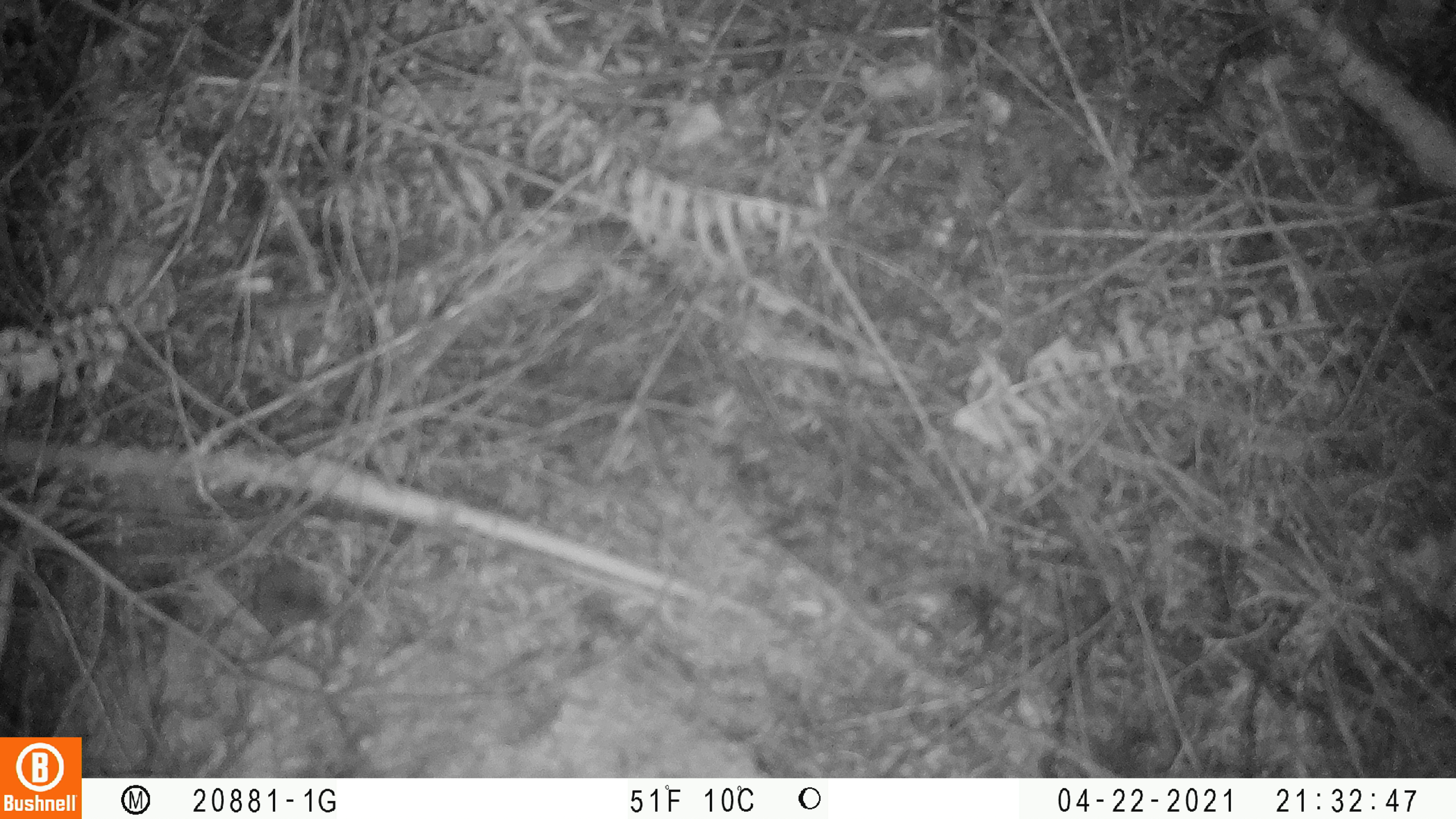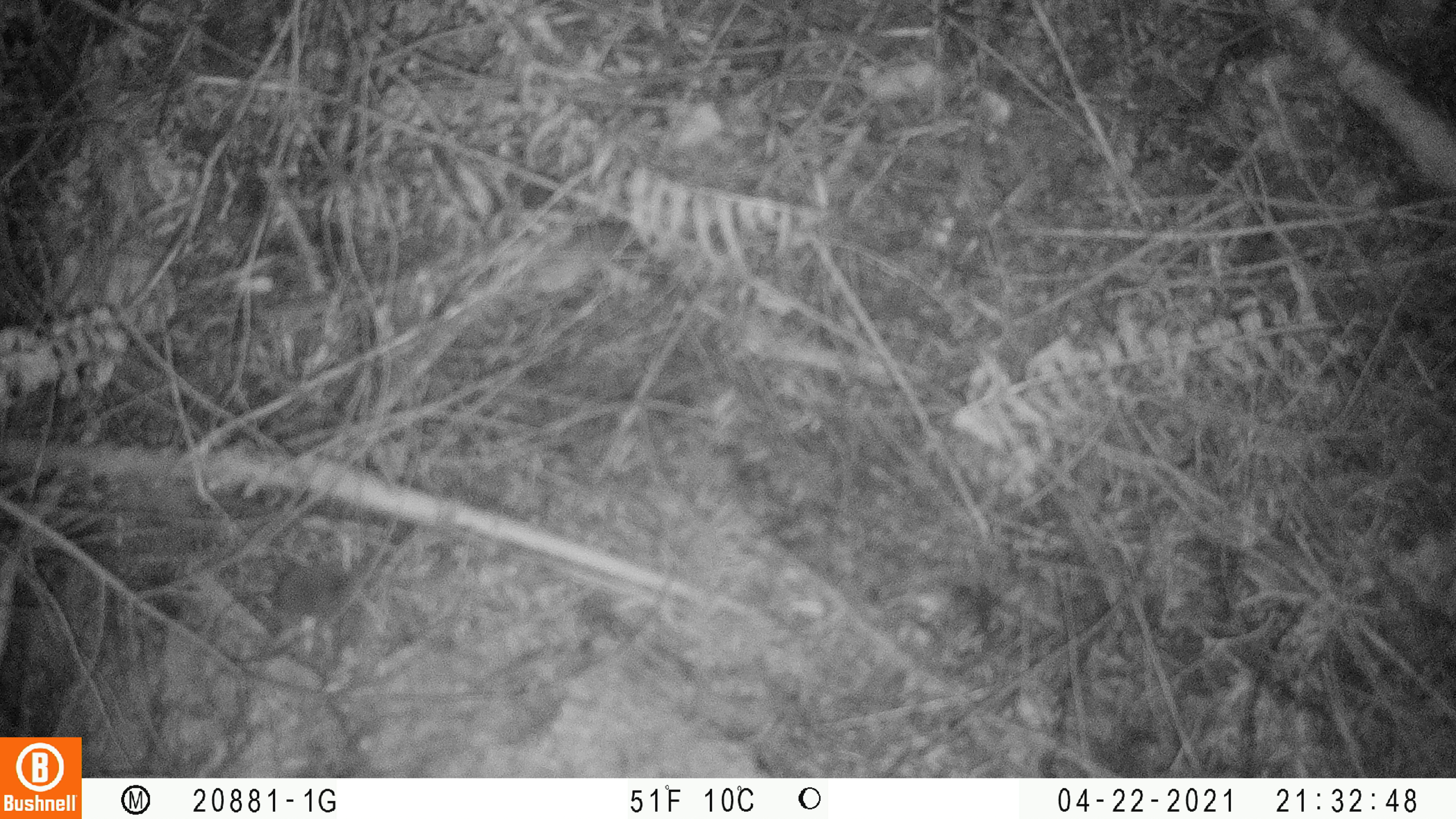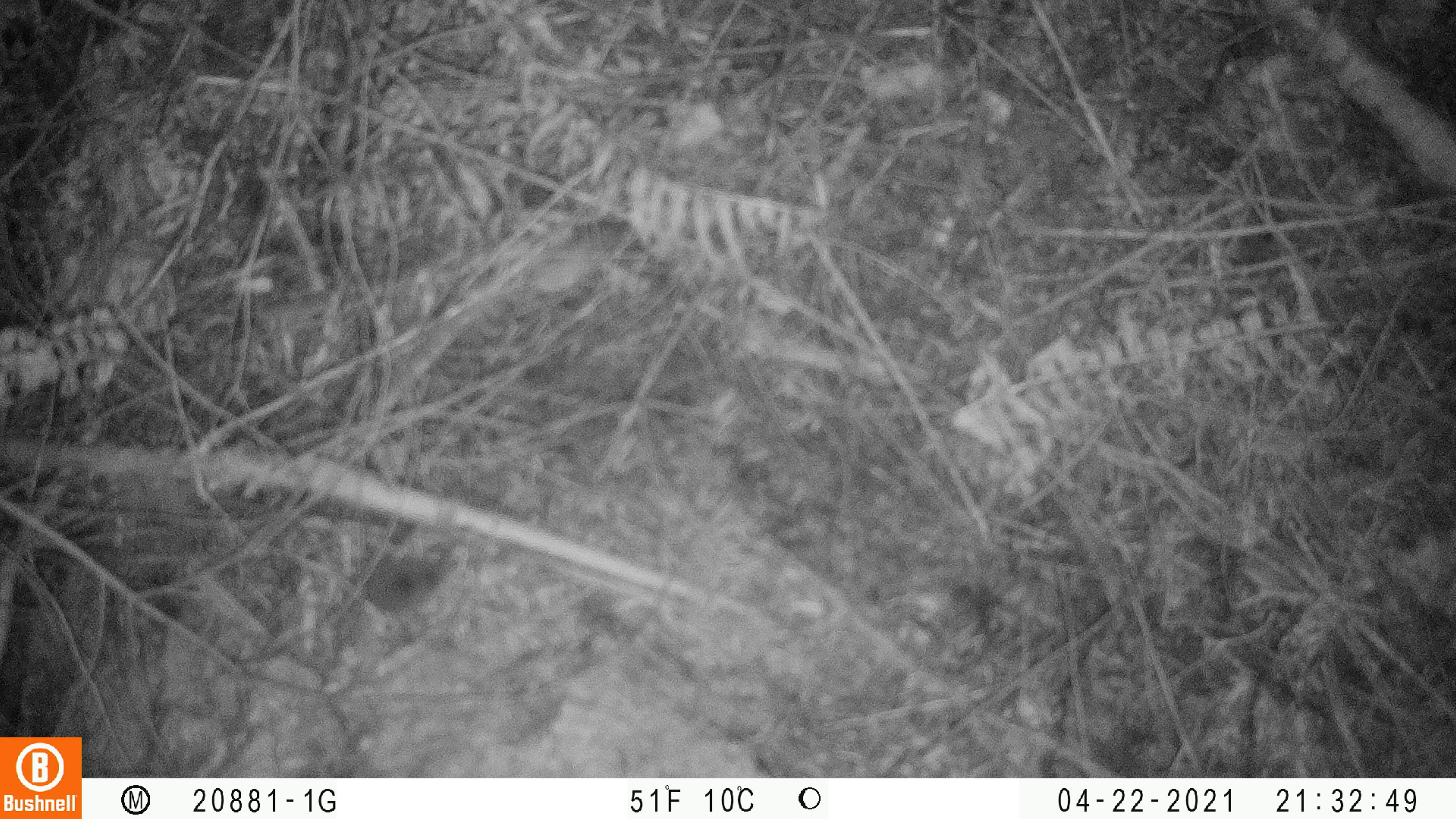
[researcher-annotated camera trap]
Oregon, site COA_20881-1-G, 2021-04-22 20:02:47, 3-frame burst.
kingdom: Animalia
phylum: Chordata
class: Mammalia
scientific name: Mammalia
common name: small mammal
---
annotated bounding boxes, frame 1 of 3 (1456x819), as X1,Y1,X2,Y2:
small mammal: 191,528,402,657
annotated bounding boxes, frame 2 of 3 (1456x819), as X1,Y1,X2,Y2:
small mammal: 187,518,443,673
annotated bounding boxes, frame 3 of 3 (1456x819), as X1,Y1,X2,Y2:
small mammal: 305,490,509,653